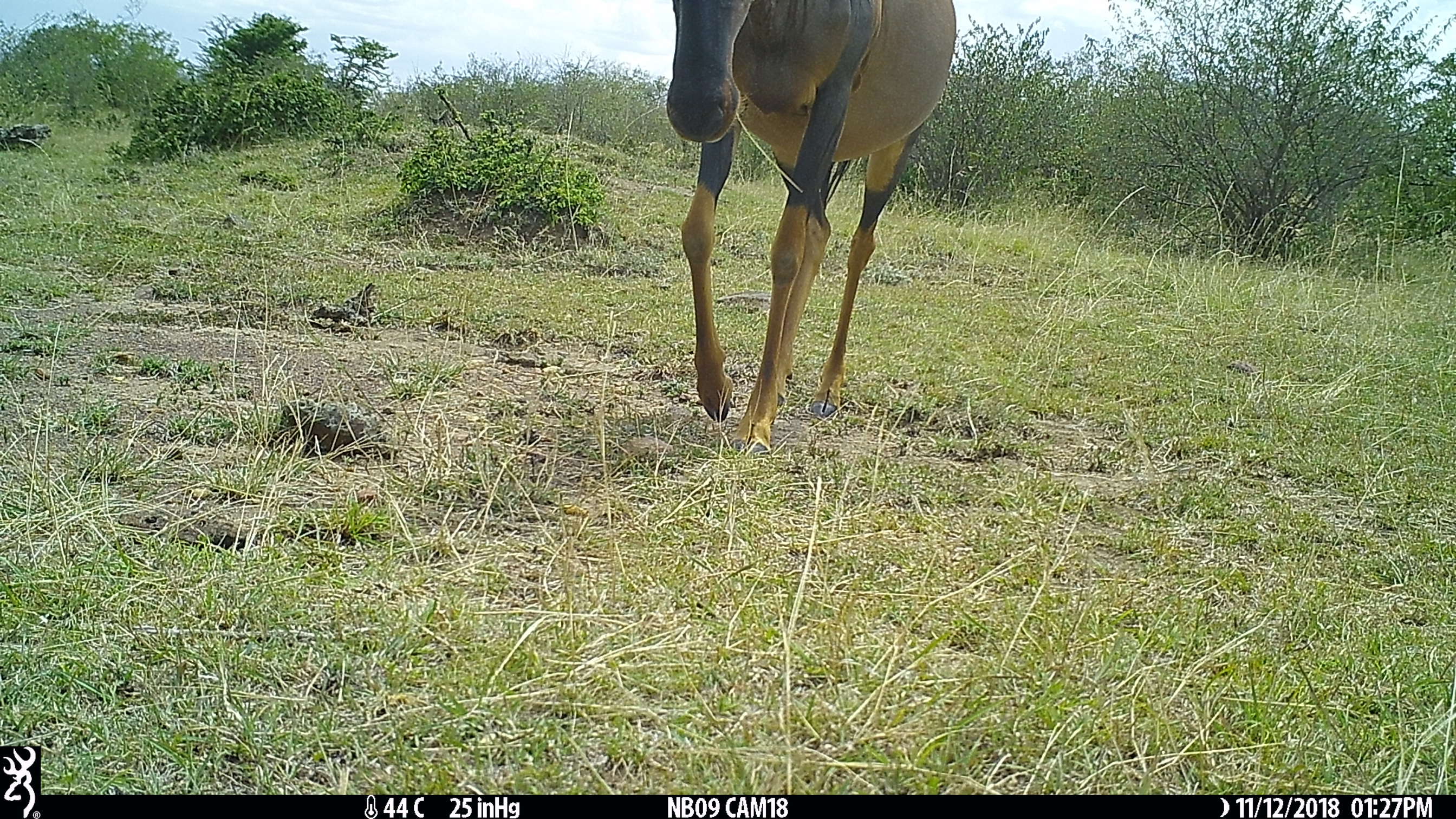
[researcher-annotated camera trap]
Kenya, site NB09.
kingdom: Animalia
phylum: Chordata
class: Mammalia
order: Artiodactyla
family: Bovidae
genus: Damaliscus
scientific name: Damaliscus lunatus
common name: topi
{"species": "topi (Damaliscus lunatus)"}